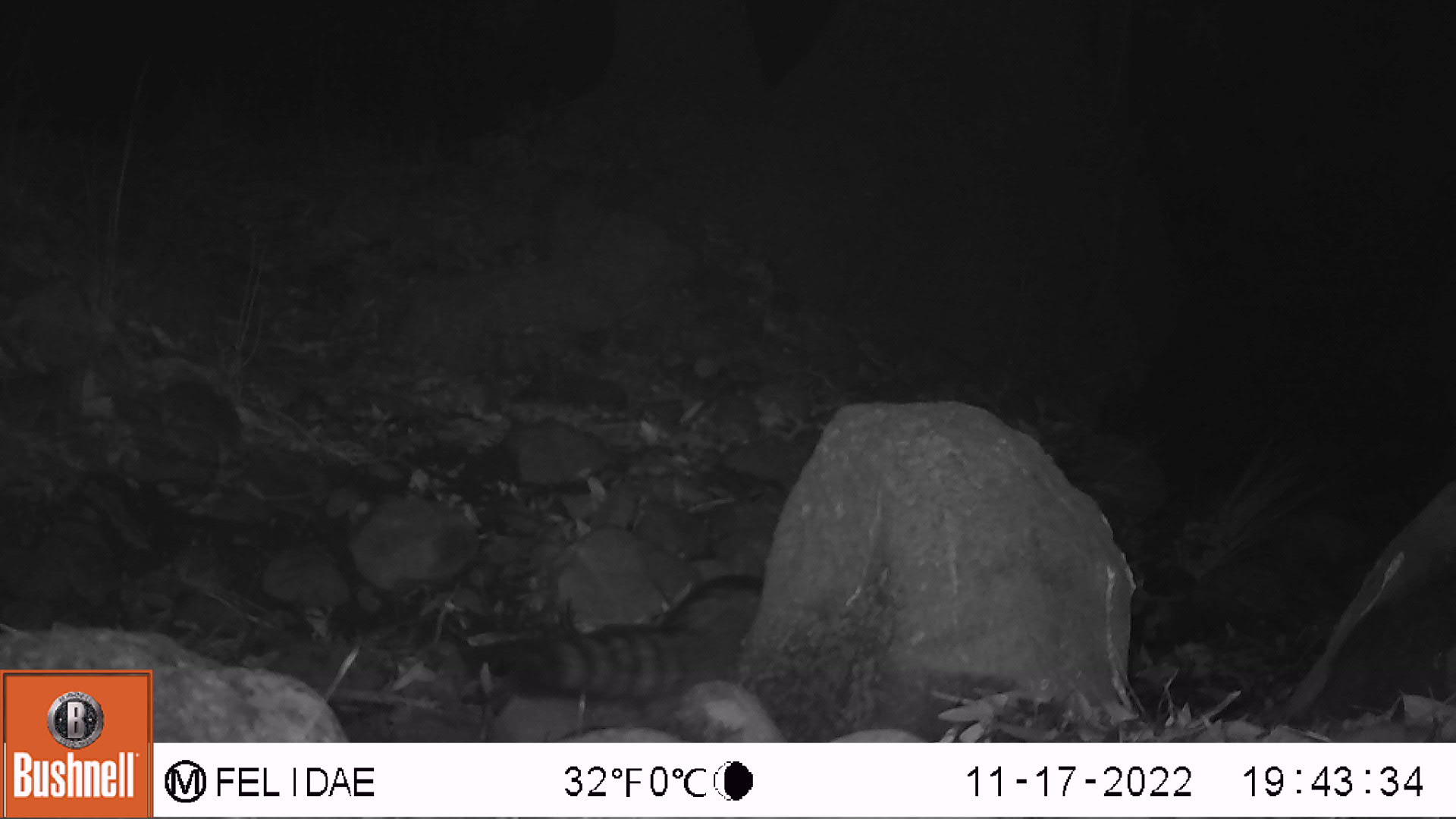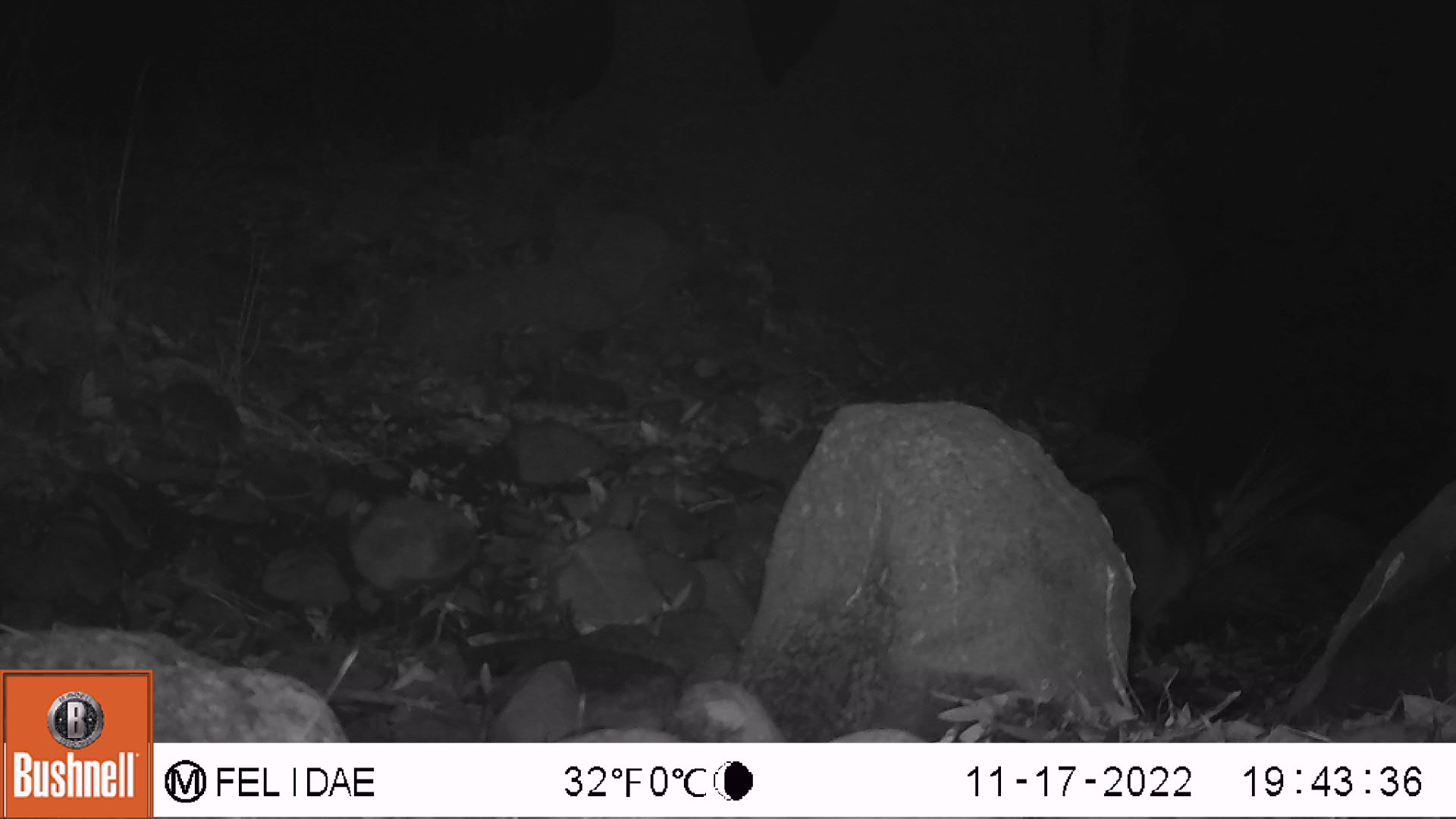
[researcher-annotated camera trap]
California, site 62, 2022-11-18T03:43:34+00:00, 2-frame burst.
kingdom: Animalia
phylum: Chordata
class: Mammalia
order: Carnivora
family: Procyonidae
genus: Procyon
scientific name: Procyon lotor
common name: raccoon